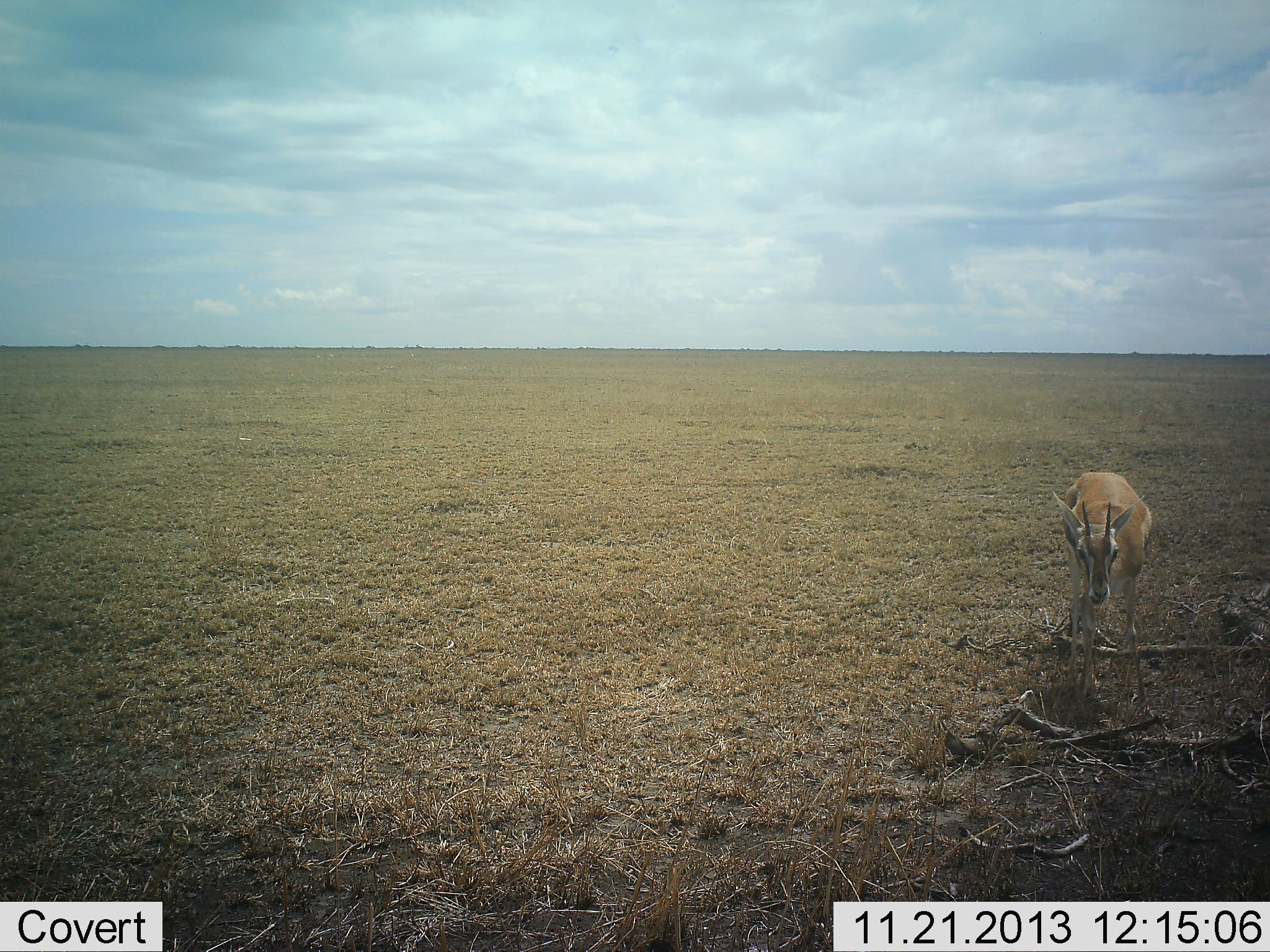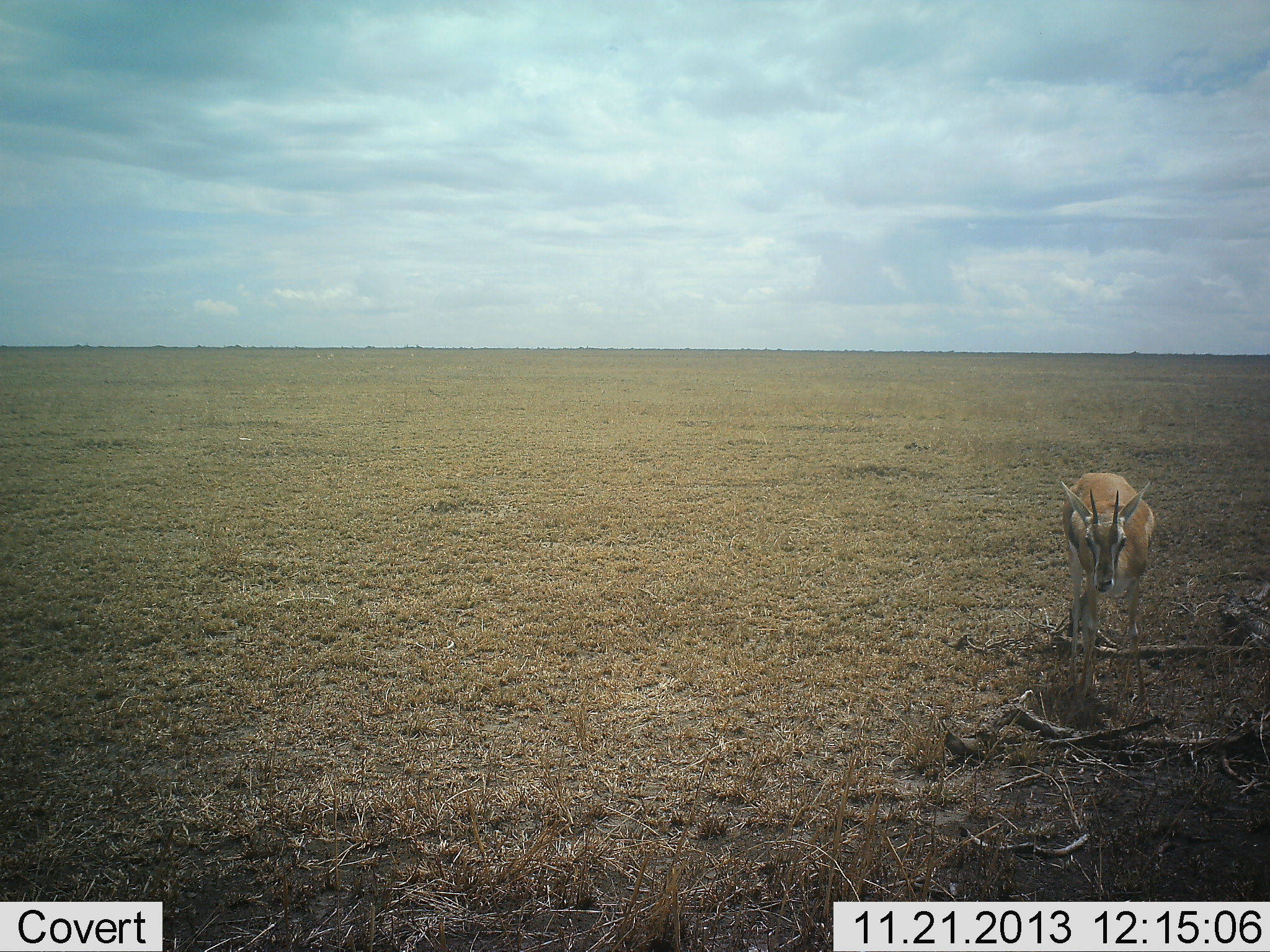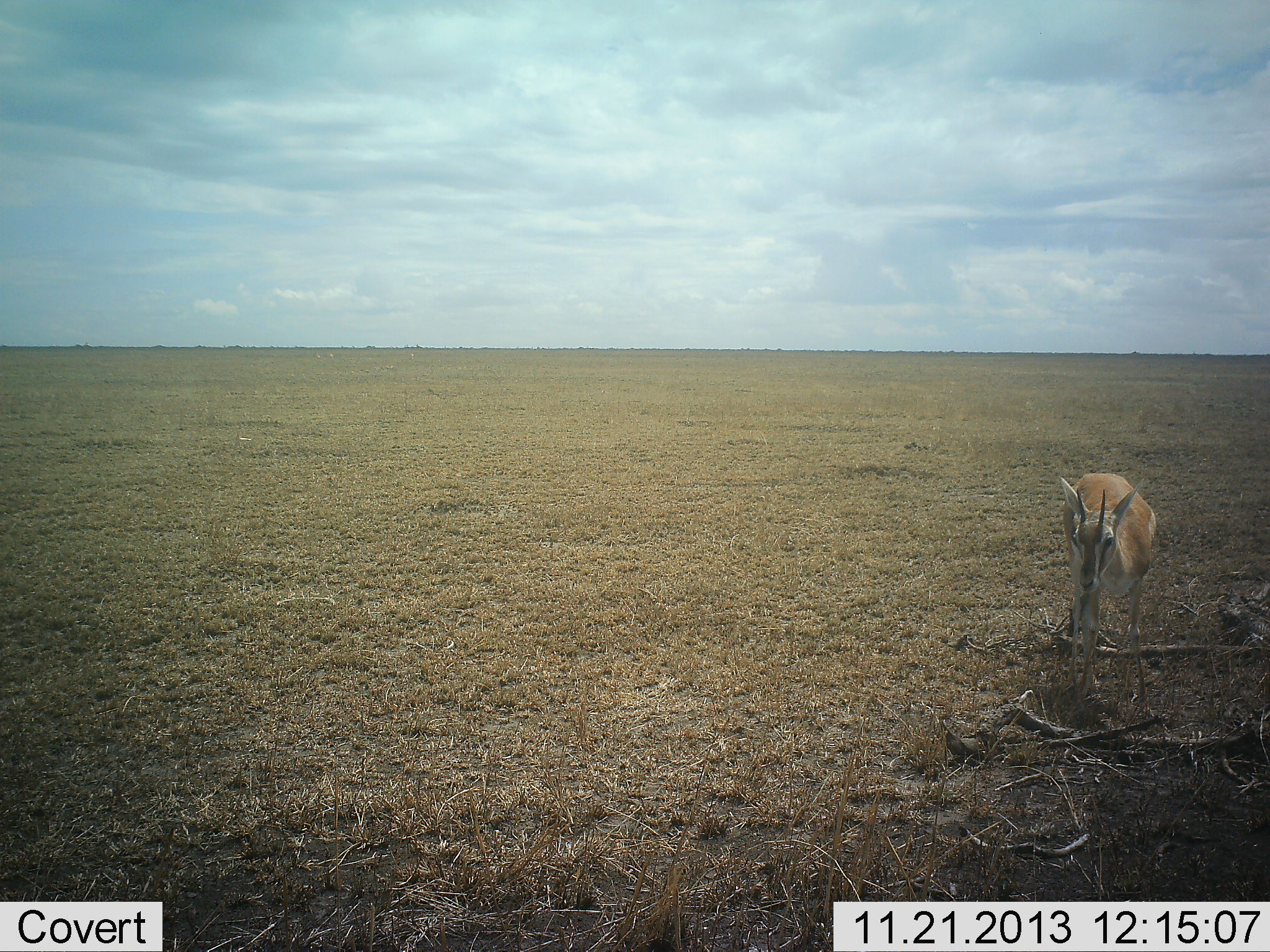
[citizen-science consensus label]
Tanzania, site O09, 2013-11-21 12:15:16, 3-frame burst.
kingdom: Animalia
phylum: Chordata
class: Mammalia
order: Artiodactyla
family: Bovidae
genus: Eudorcas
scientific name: Eudorcas thomsonii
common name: thomson's gazelle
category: gazellethomsons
Gazellethomsons (thomson's gazelle) (Eudorcas thomsonii), count 1. Behavior (volunteer vote fractions): standing 100%, resting 0%, moving 0%, interacting 0%. Young present (vote fraction): 0%. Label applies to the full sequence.